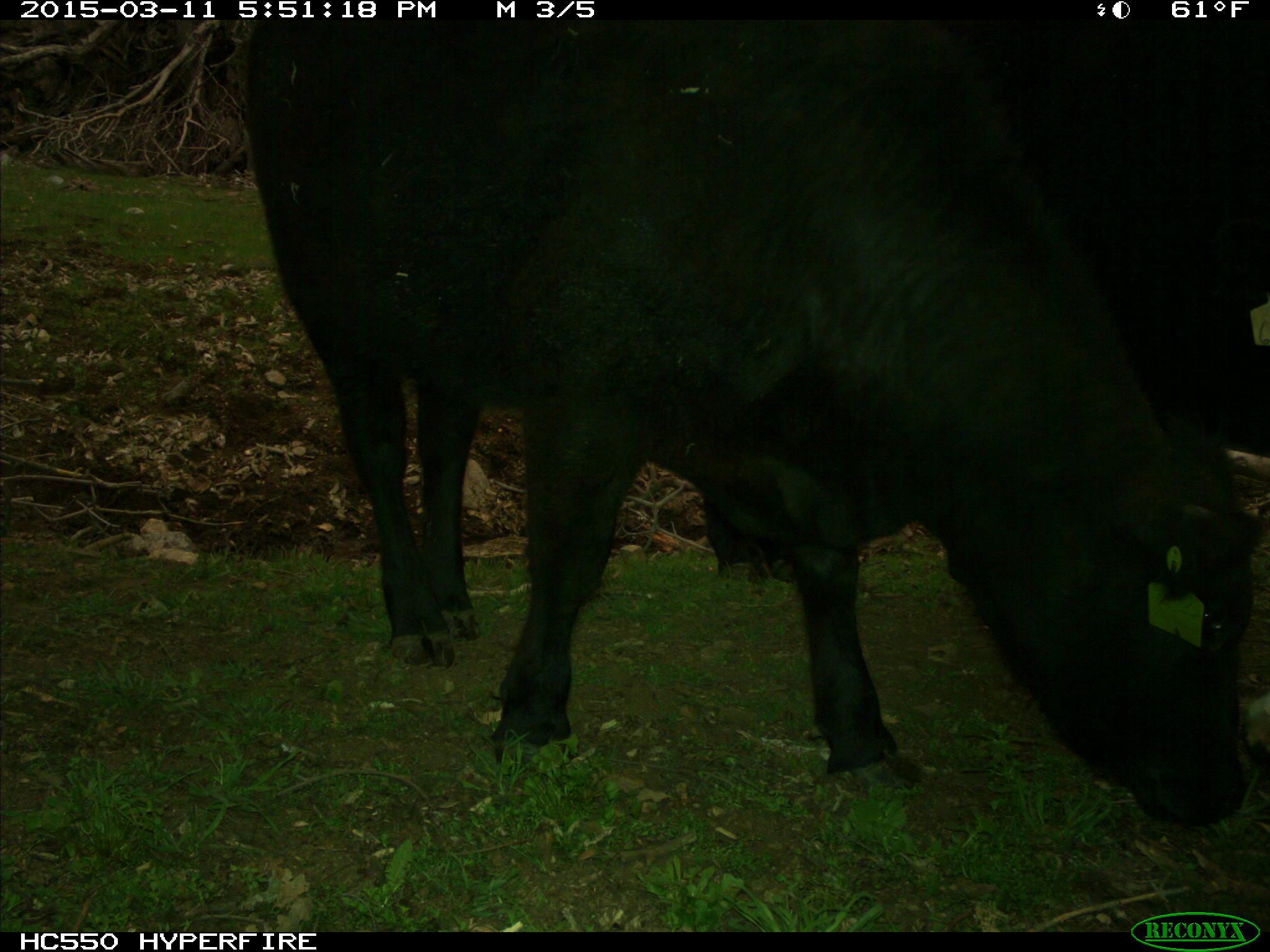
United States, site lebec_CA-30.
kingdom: Animalia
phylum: Chordata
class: Mammalia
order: Artiodactyla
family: Bovidae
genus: Bos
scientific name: Bos taurus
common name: domestic cow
Bos taurus (domestic cow).